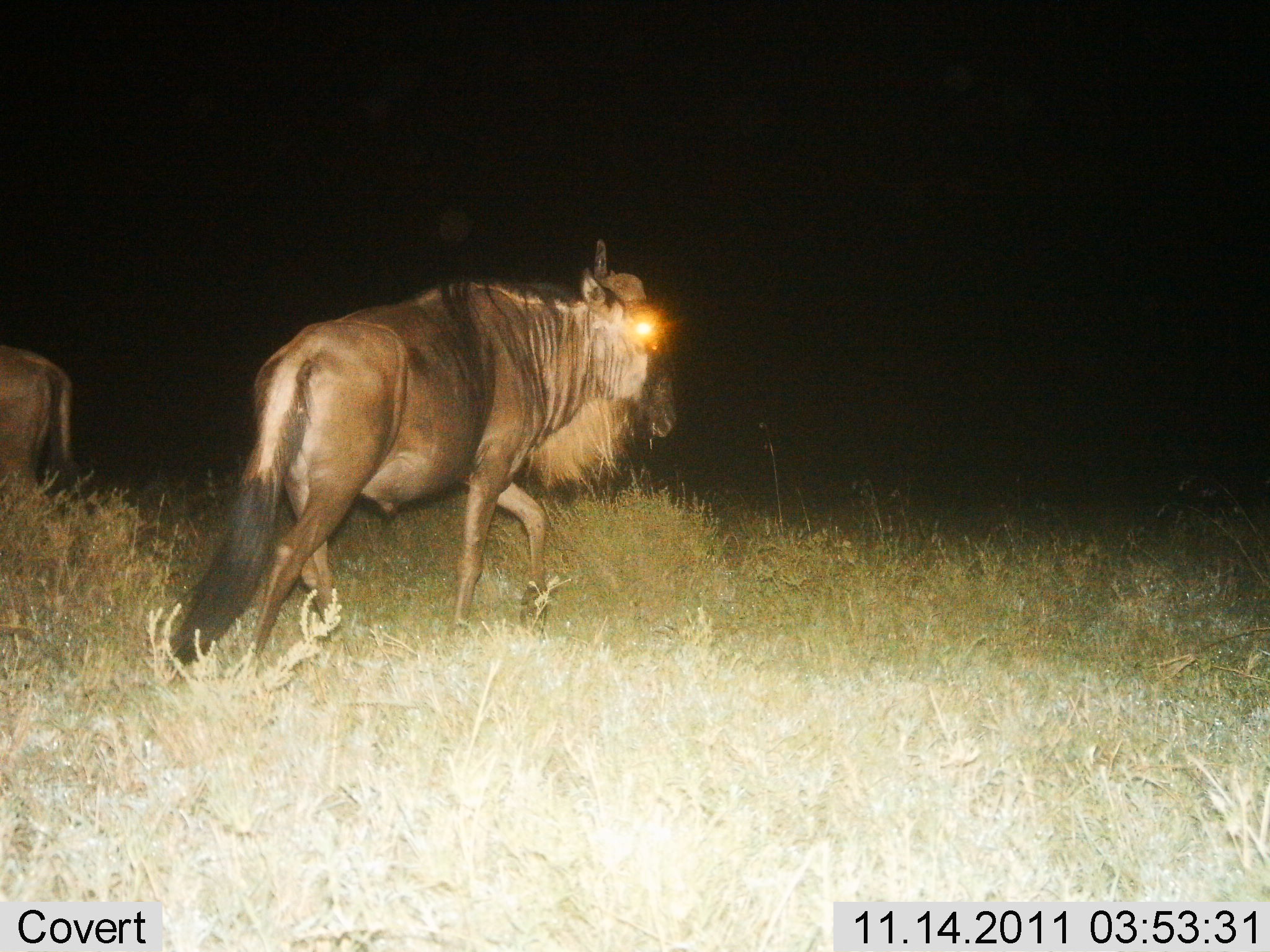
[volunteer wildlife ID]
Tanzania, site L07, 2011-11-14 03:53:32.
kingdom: Animalia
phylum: Chordata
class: Mammalia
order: Artiodactyla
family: Bovidae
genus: Connochaetes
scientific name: Connochaetes taurinus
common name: blue wildebeest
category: wildebeest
Wildebeest (blue wildebeest) (Connochaetes taurinus), count 2. Behavior (volunteer vote fractions): standing 12%, resting 0%, moving 100%, interacting 0%. Young present (vote fraction): 0%. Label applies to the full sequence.